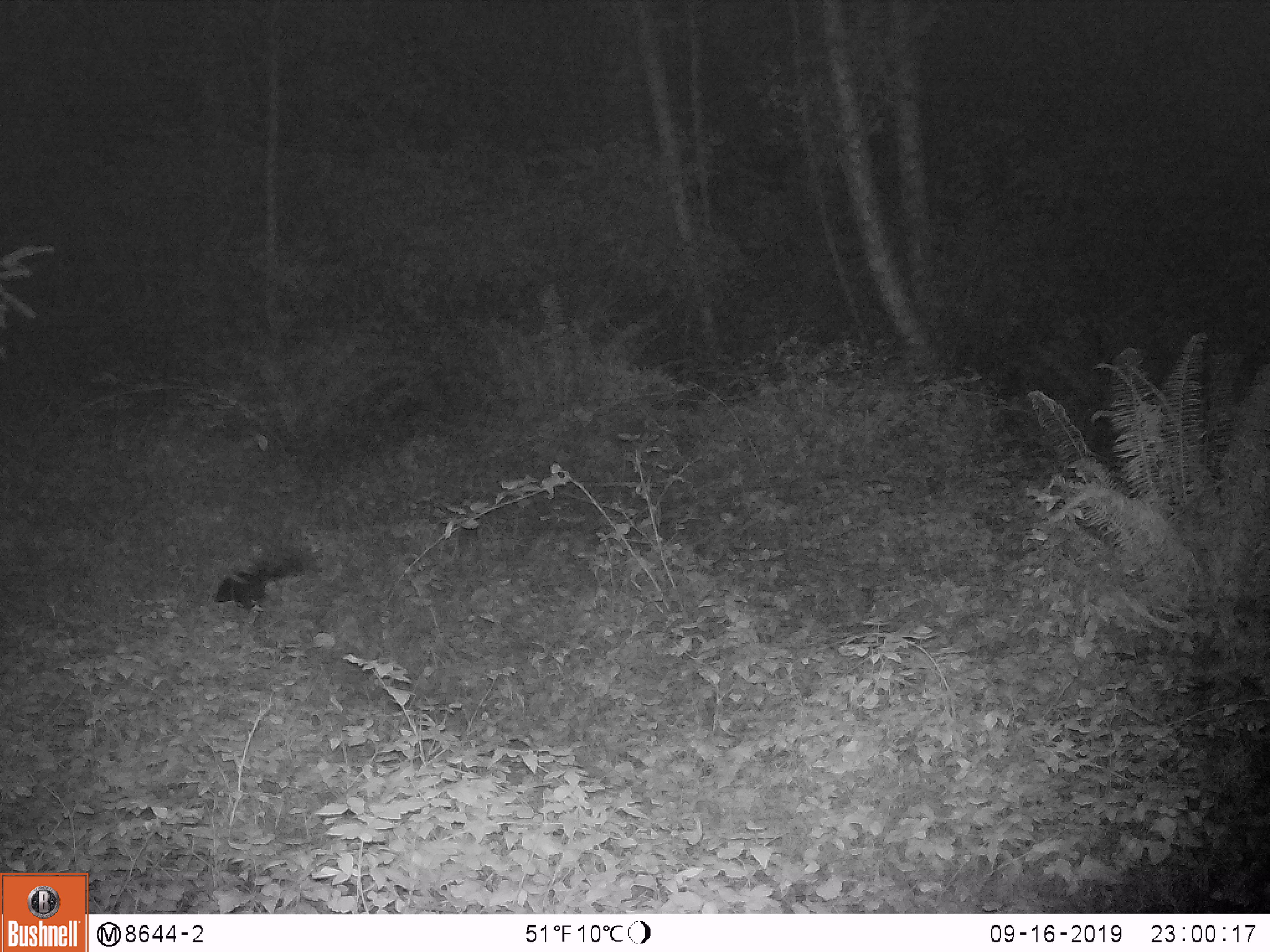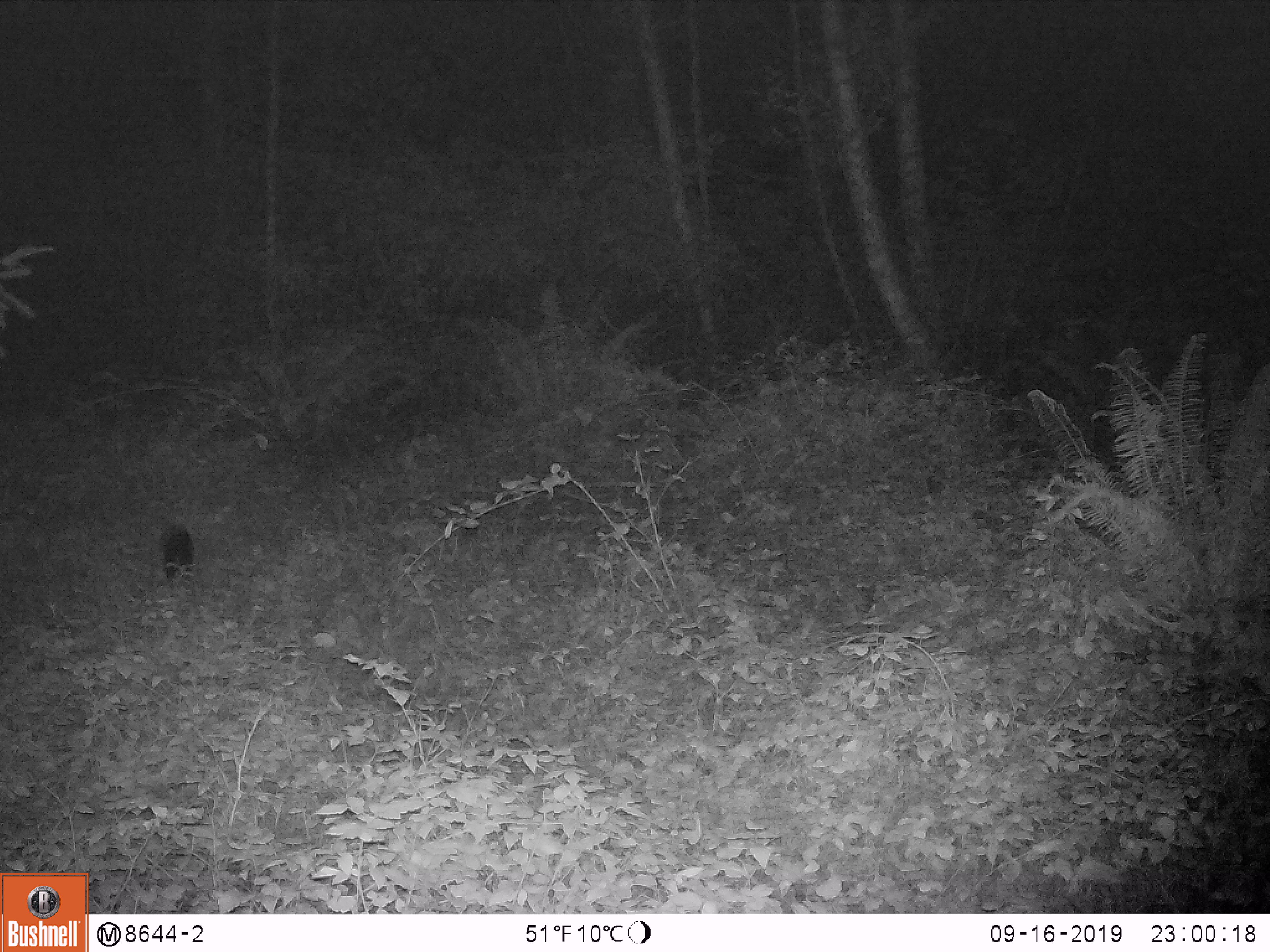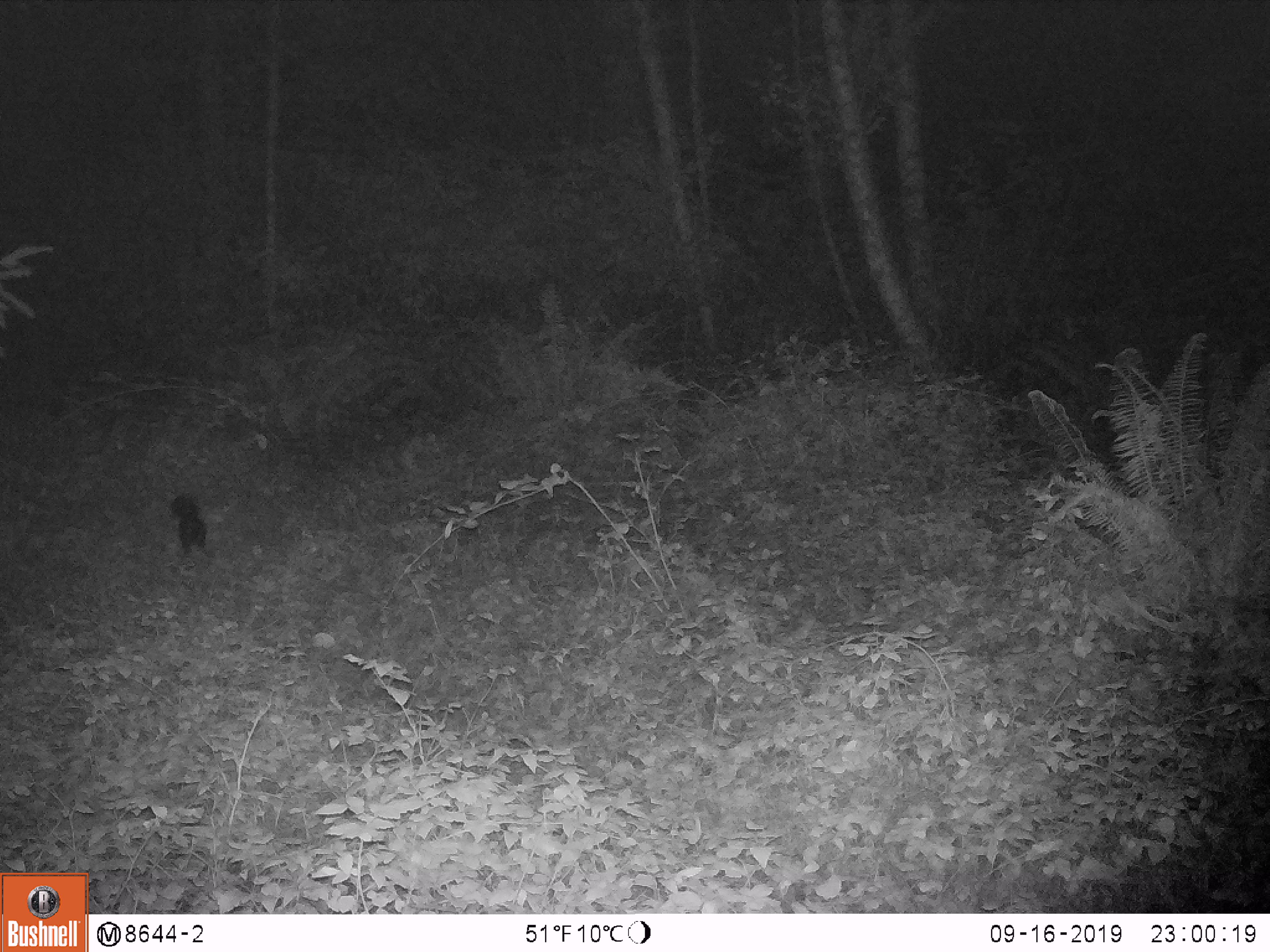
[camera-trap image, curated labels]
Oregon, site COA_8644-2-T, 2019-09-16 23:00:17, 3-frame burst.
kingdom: Animalia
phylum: Chordata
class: Mammalia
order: Carnivora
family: Mephitidae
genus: Spilogale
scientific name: Spilogale gracilis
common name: western spotted skunk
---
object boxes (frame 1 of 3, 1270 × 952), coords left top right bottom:
western spotted skunk: 208 541 318 617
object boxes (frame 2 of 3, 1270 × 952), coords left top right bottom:
western spotted skunk: 155 520 201 586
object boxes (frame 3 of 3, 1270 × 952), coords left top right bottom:
western spotted skunk: 162 495 211 558